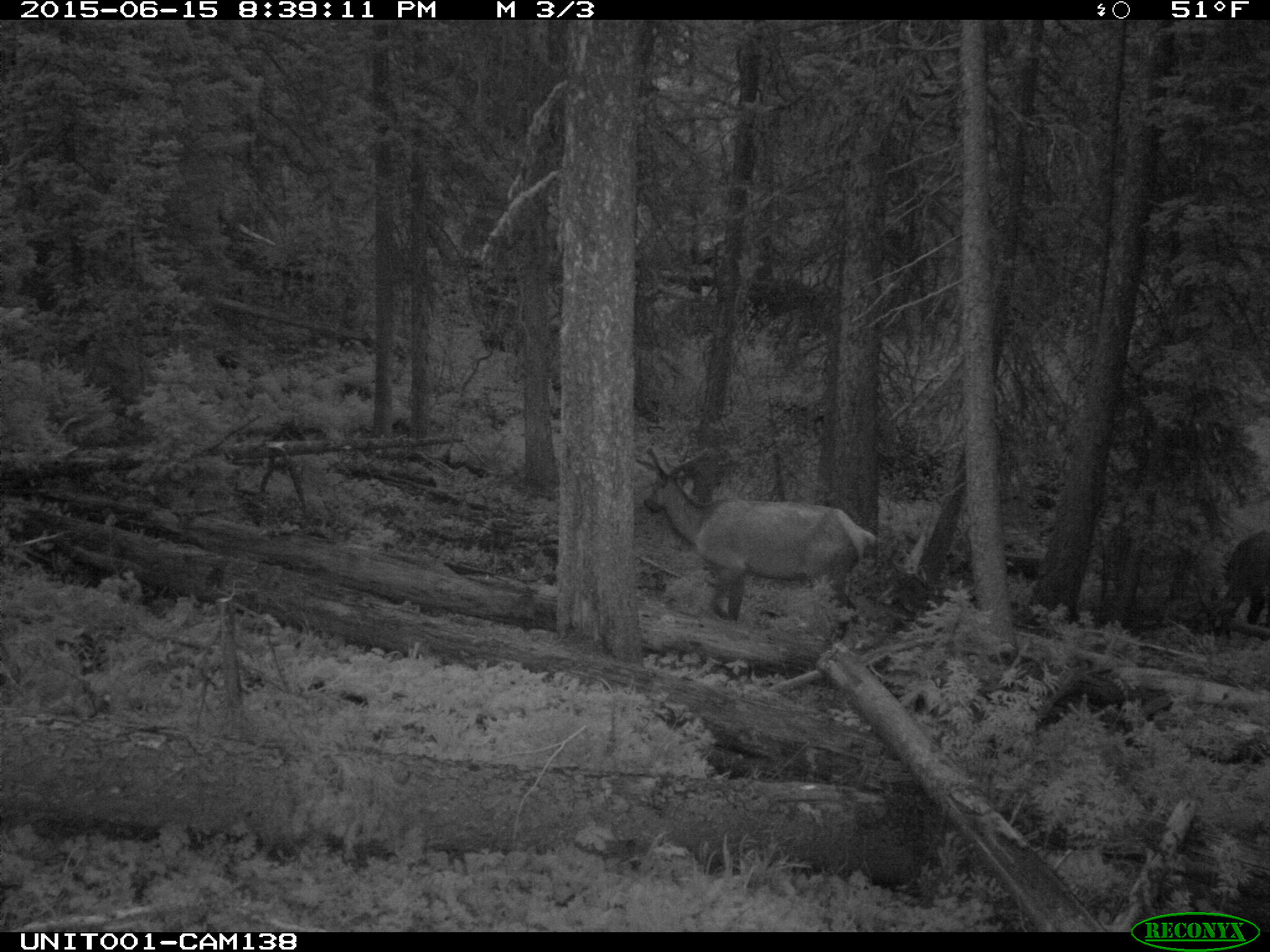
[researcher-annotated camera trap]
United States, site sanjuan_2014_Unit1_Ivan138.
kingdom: Animalia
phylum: Chordata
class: Mammalia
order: Artiodactyla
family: Cervidae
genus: Cervus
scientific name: Cervus elaphus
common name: red deer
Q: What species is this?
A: Cervus elaphus (red deer).